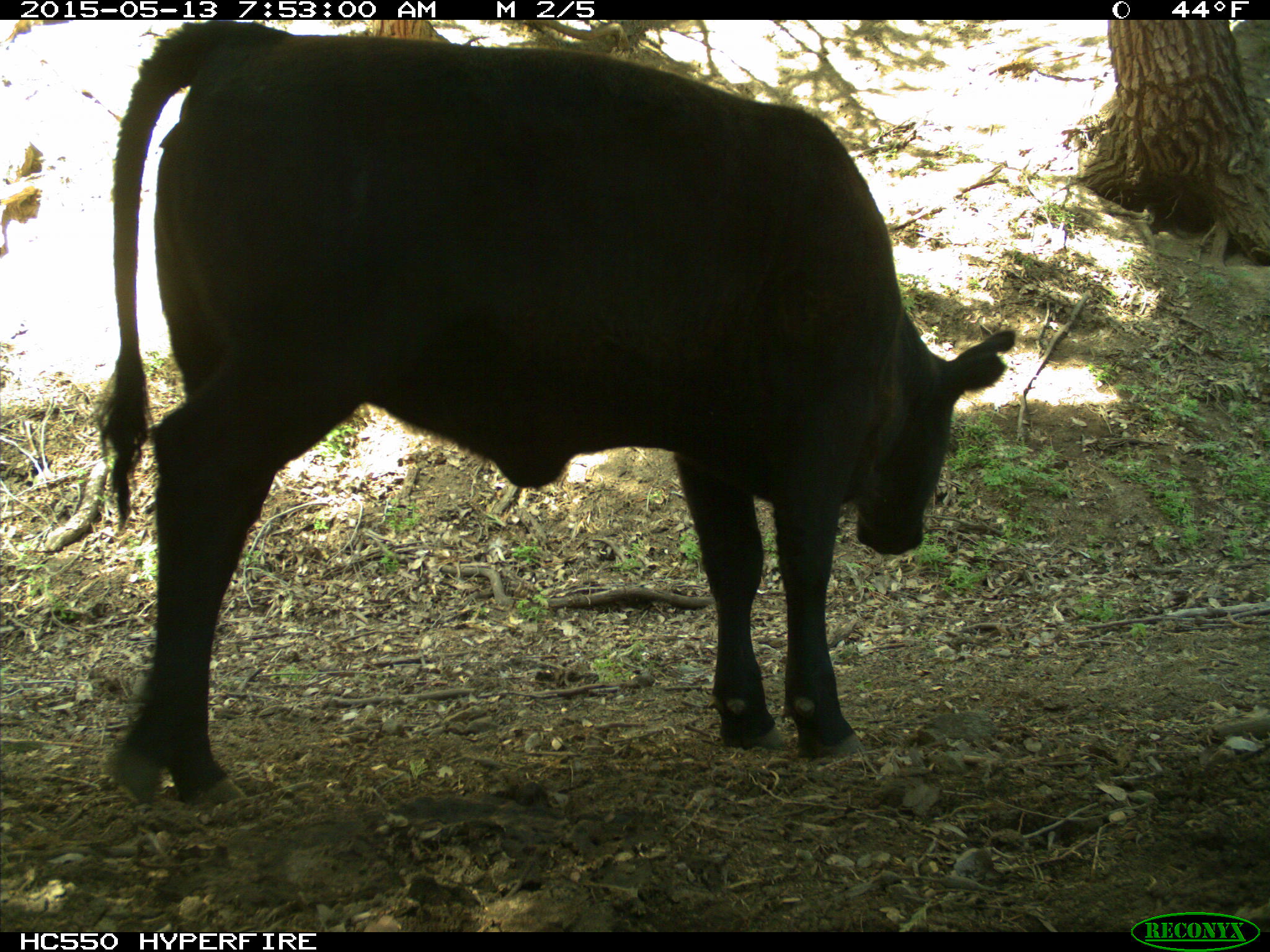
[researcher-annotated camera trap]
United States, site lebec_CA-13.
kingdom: Animalia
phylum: Chordata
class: Mammalia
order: Artiodactyla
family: Bovidae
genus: Bos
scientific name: Bos taurus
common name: domestic cow